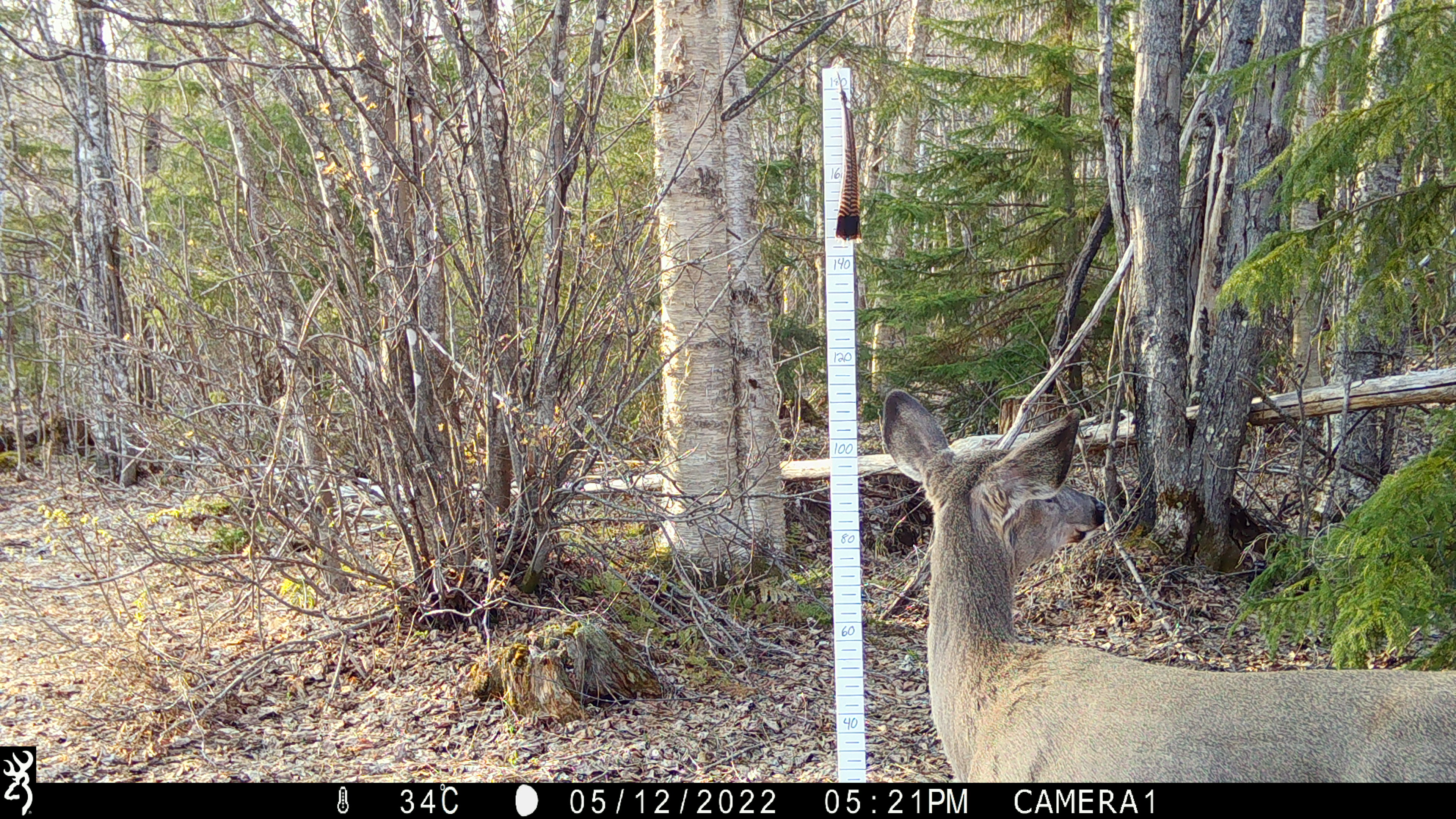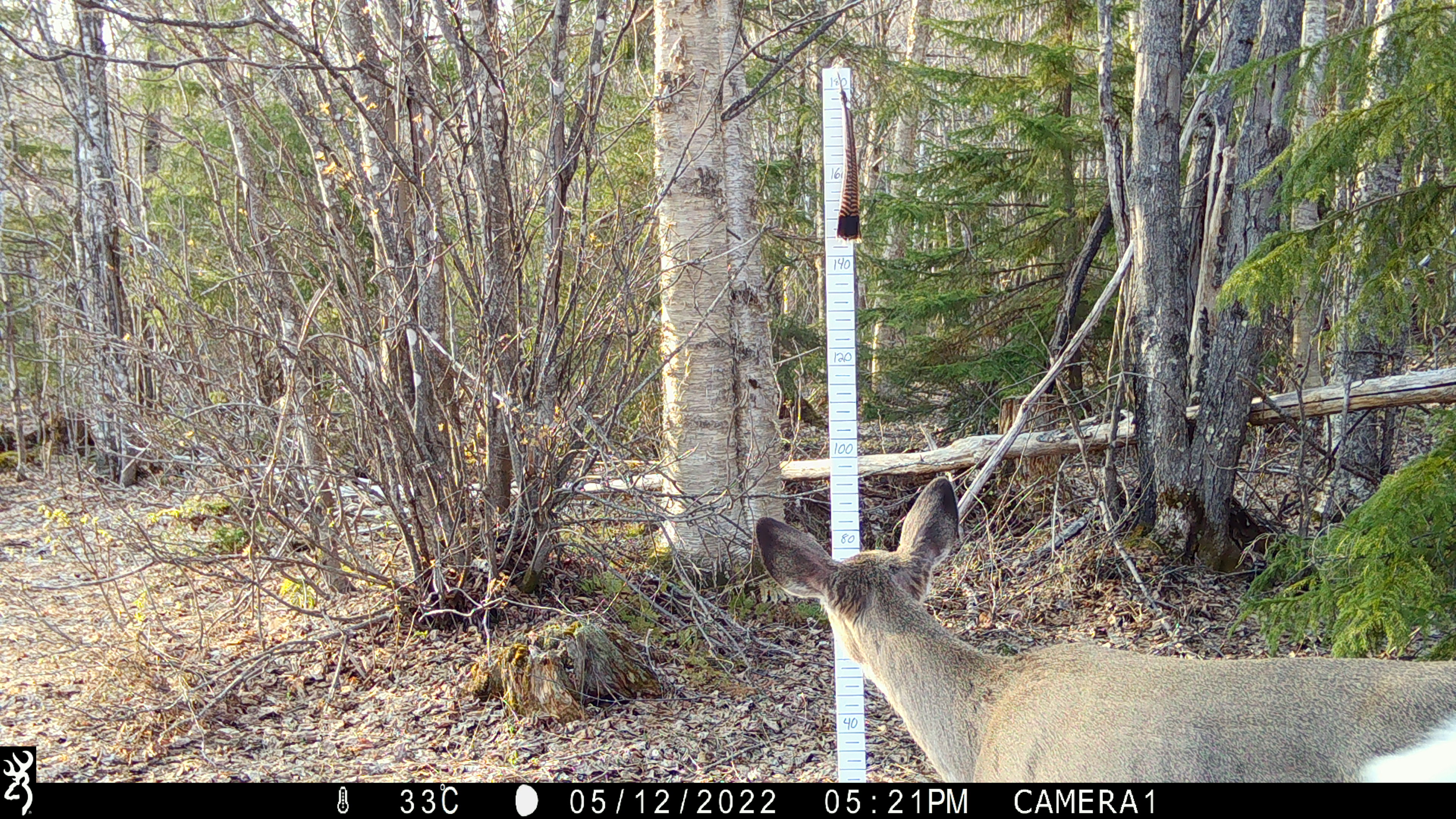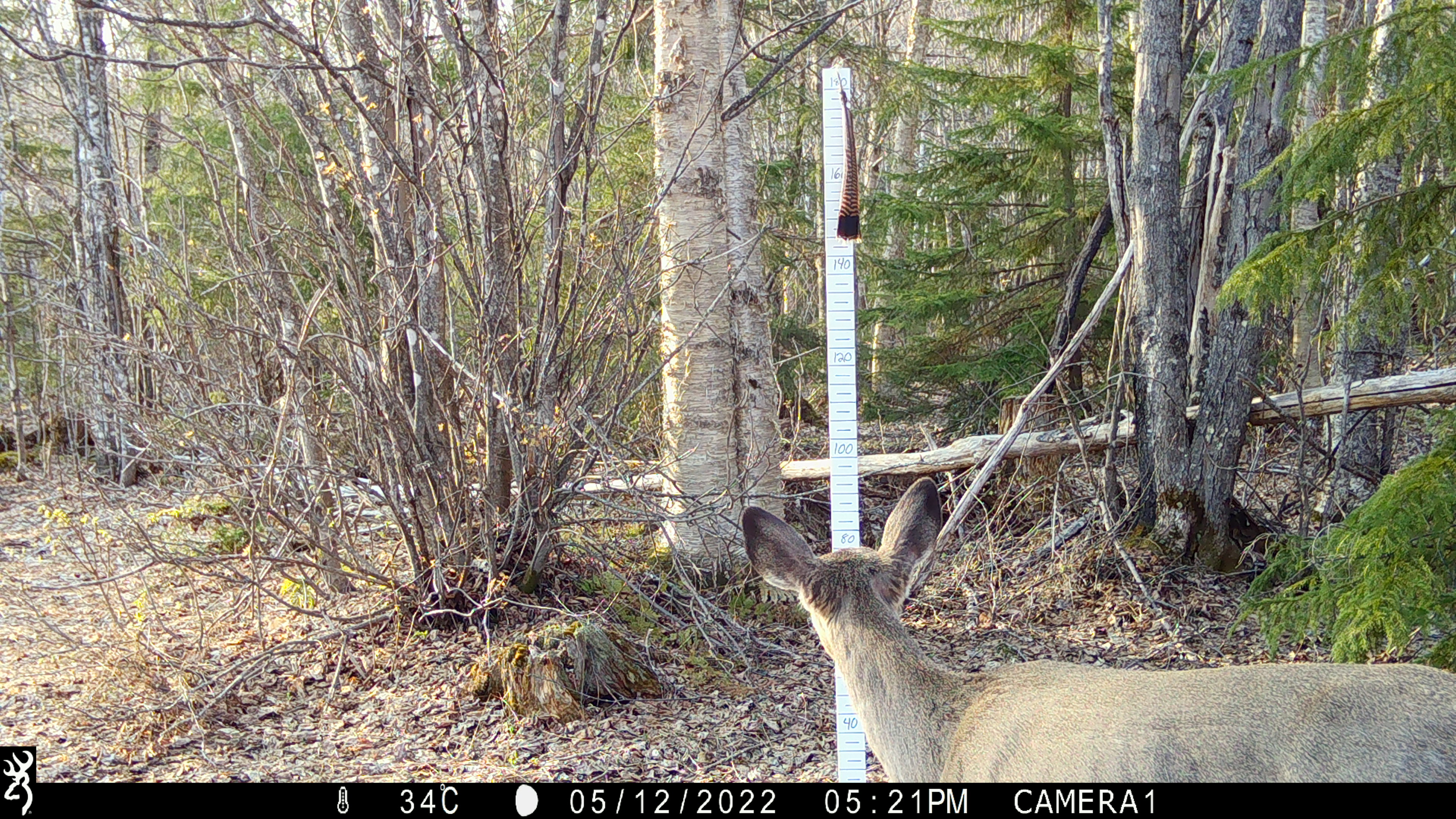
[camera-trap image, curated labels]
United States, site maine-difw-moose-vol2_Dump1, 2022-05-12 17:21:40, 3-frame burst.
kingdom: Animalia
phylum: Chordata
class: Mammalia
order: Artiodactyla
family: Cervidae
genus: Odocoileus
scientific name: Odocoileus virginianus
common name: white-tailed deer